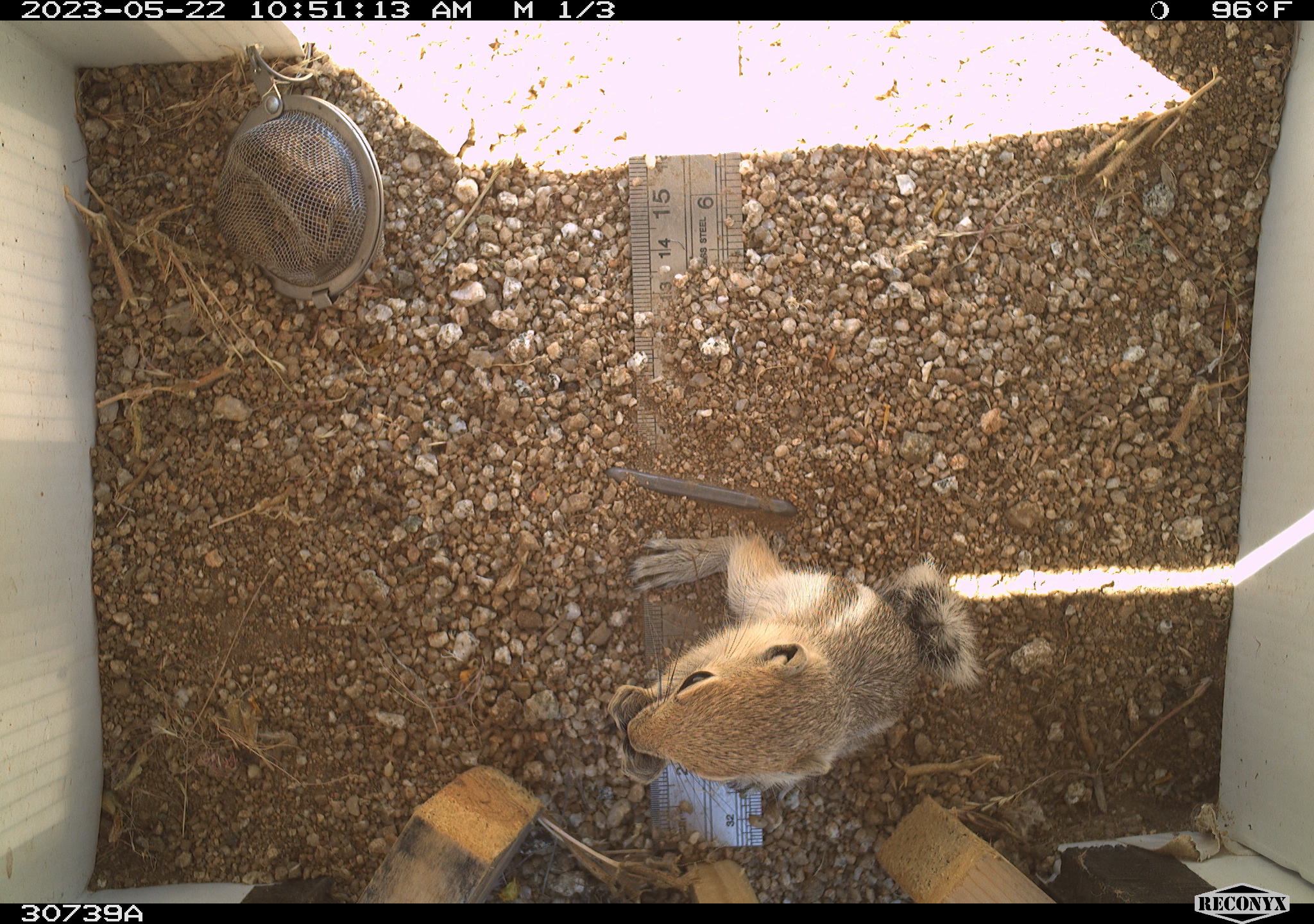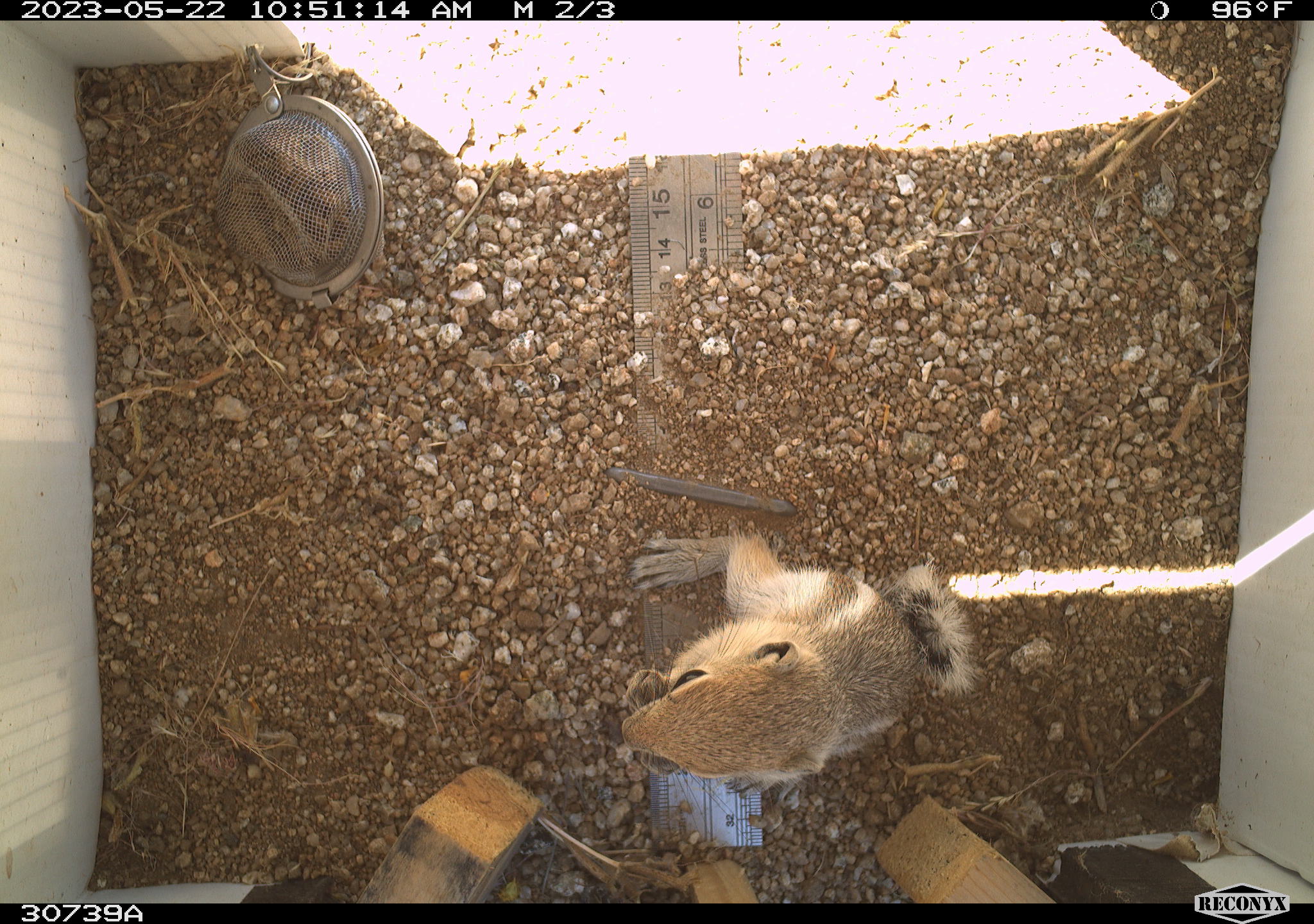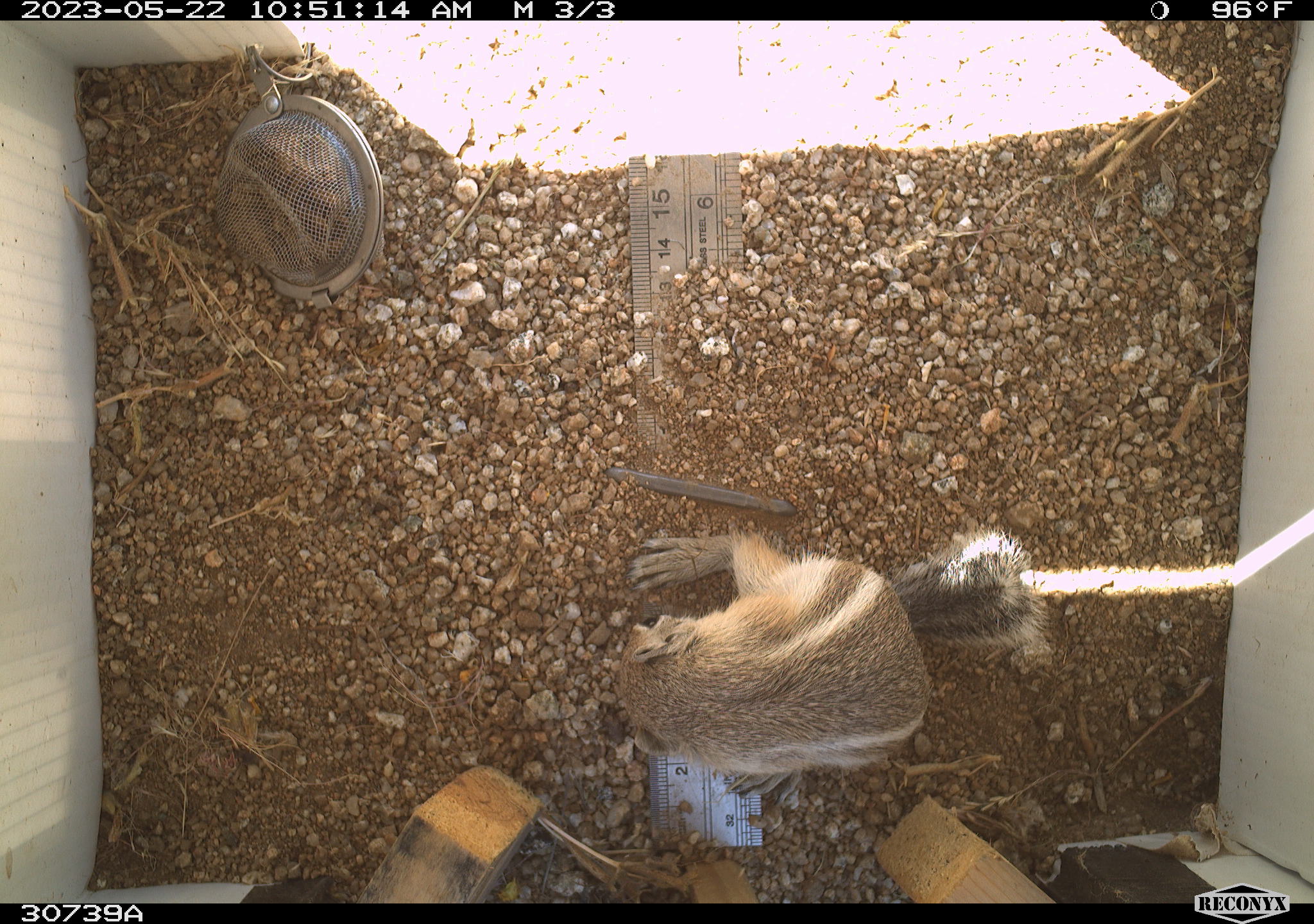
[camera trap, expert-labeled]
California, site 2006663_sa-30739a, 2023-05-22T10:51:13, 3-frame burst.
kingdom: Animalia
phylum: Chordata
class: Mammalia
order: Rodentia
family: Sciuridae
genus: Ammospermophilus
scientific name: Ammospermophilus leucurus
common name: white-tailed antelope squirrel